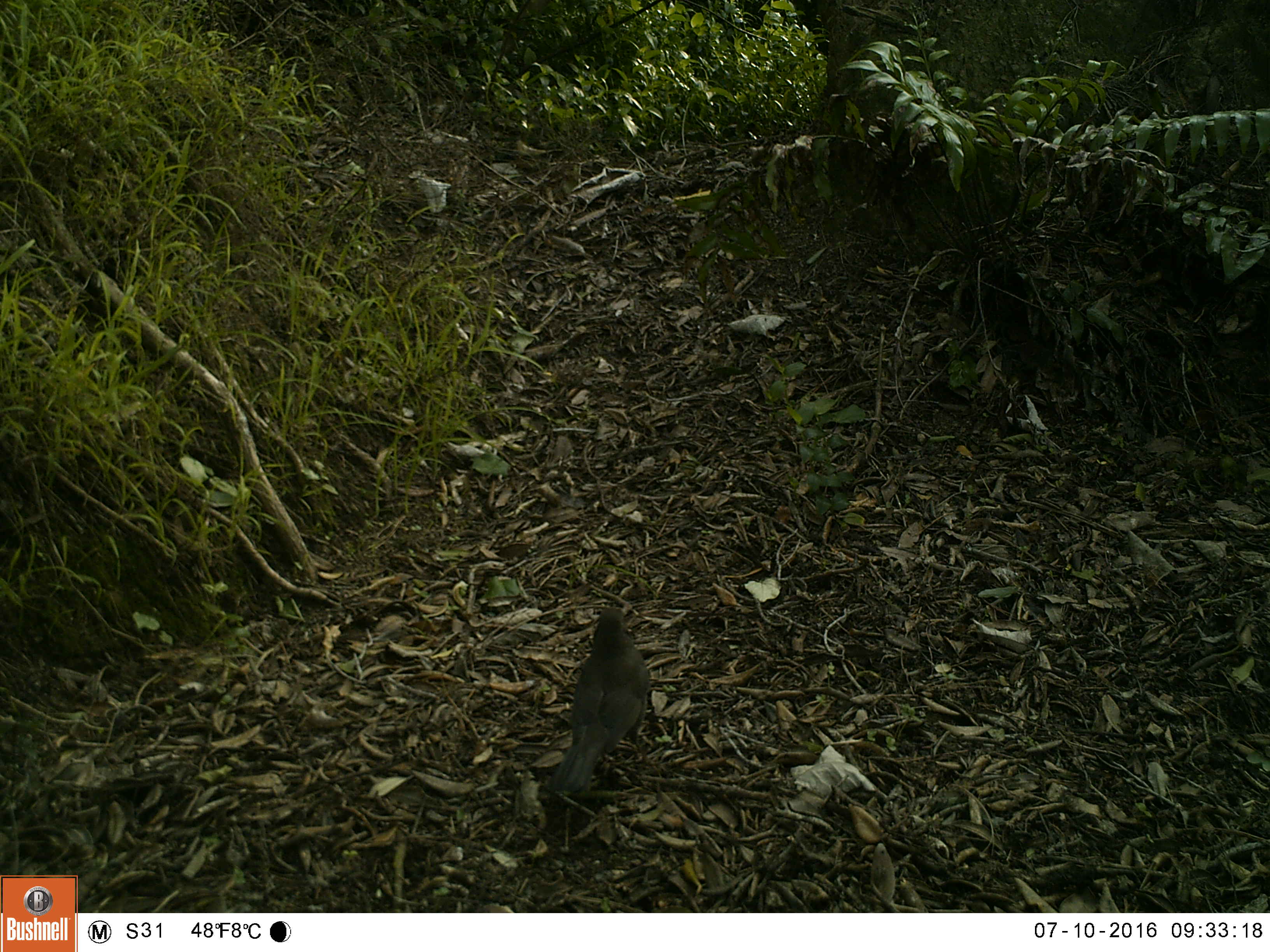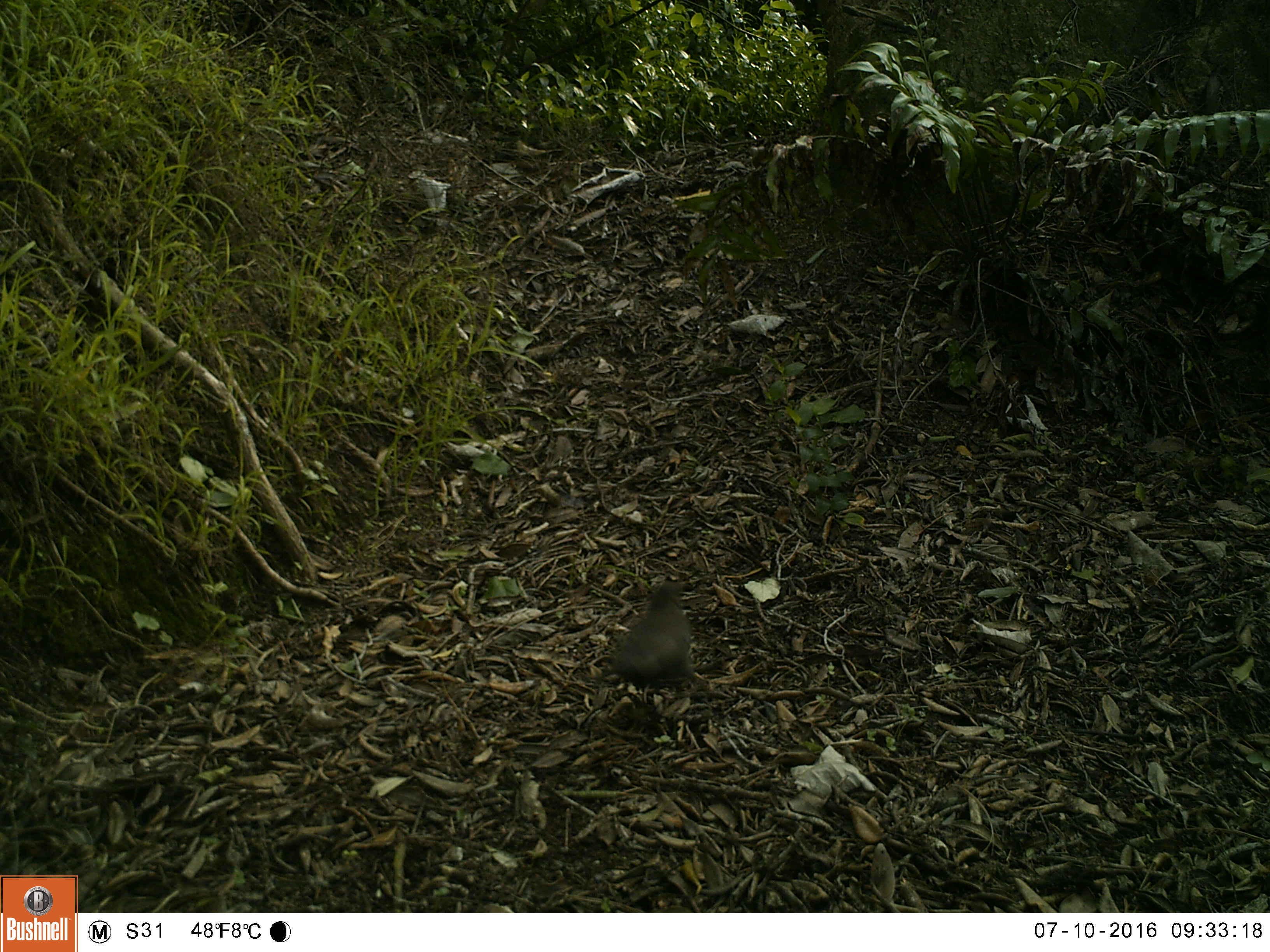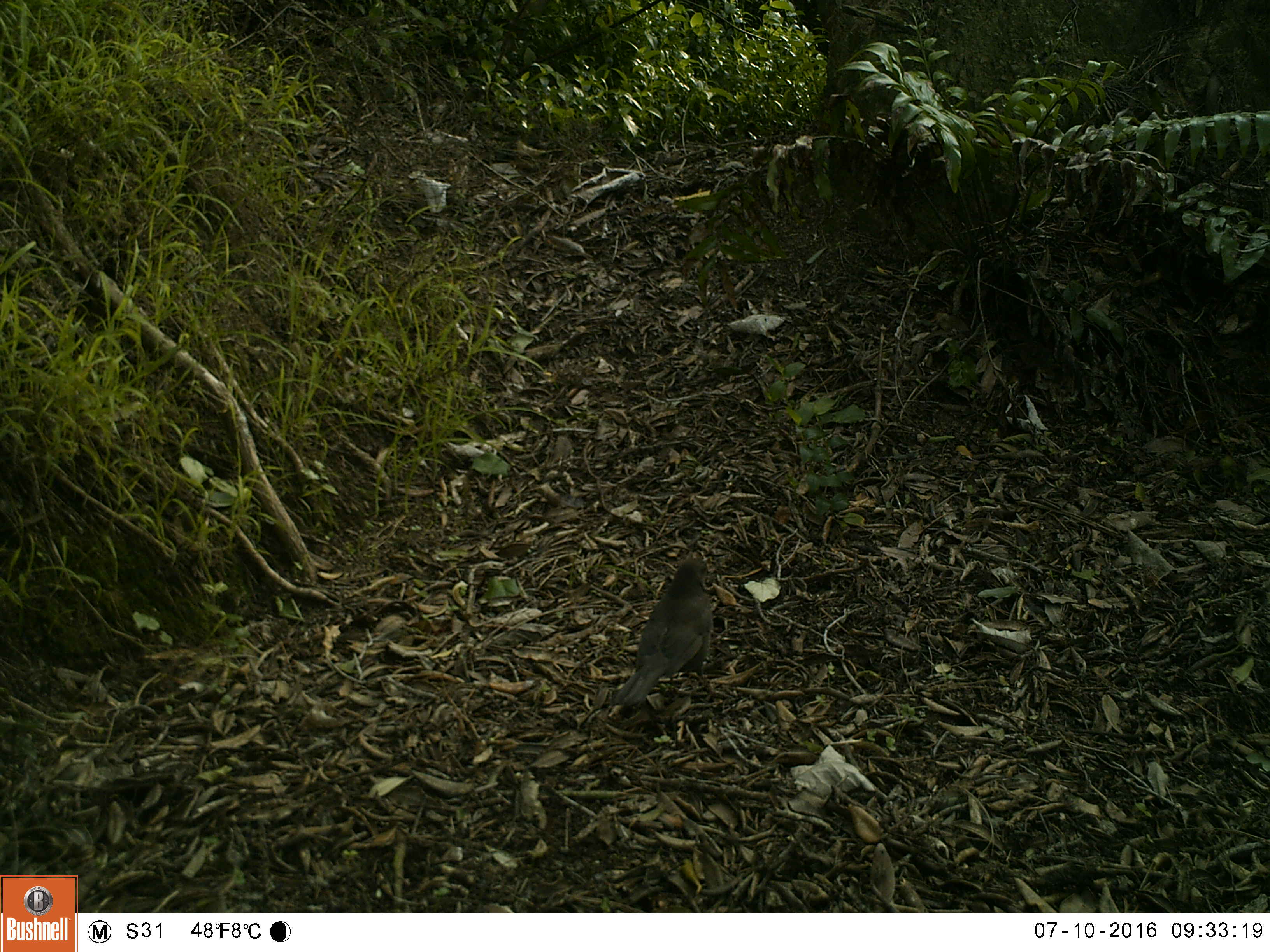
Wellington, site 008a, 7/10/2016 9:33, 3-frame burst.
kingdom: Animalia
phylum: Chordata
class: Aves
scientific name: Aves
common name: bird